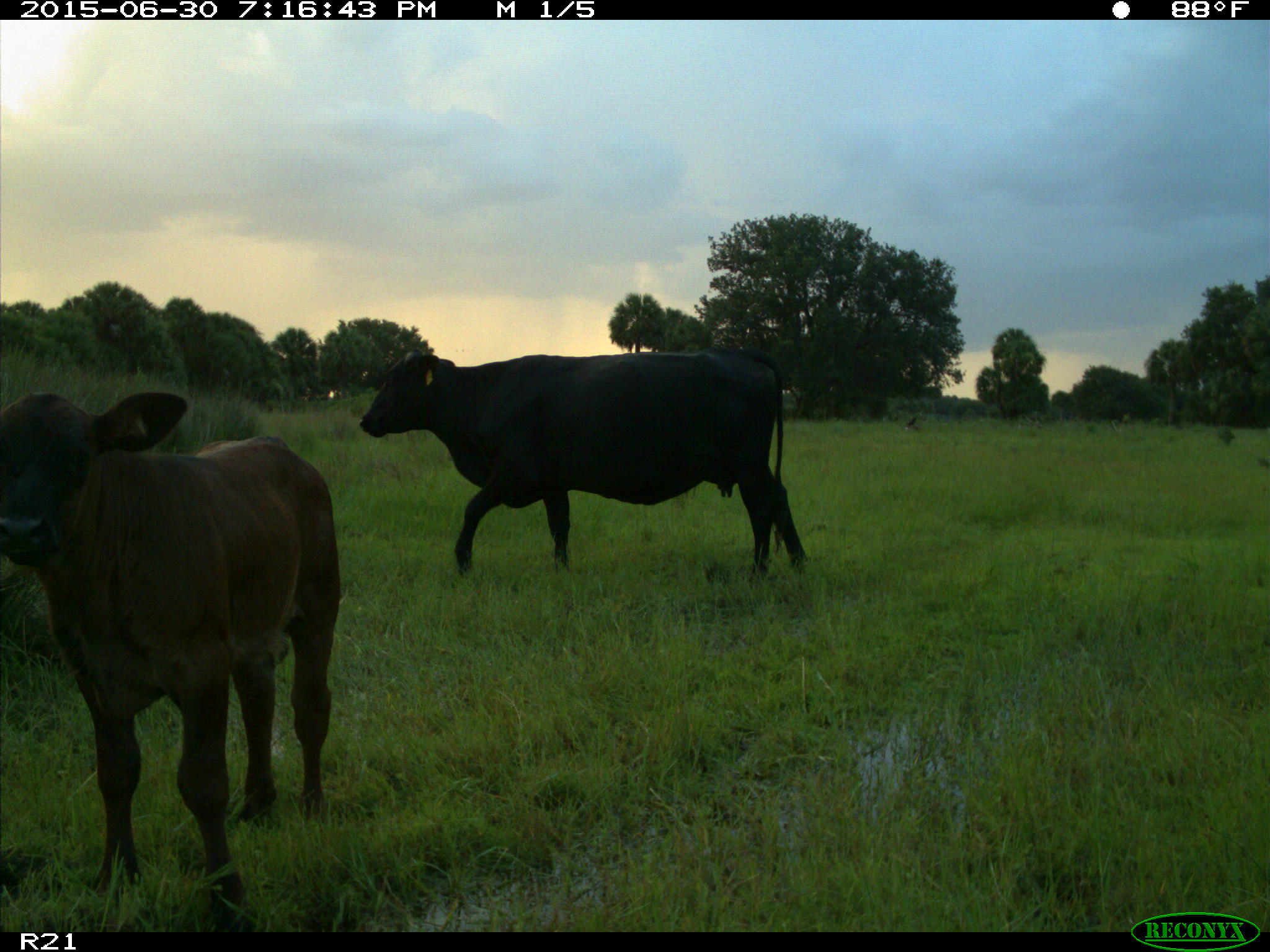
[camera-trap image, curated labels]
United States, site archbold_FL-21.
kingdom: Animalia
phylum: Chordata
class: Mammalia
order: Artiodactyla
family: Bovidae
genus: Bos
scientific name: Bos taurus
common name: domestic cow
Bos taurus (domestic cow).